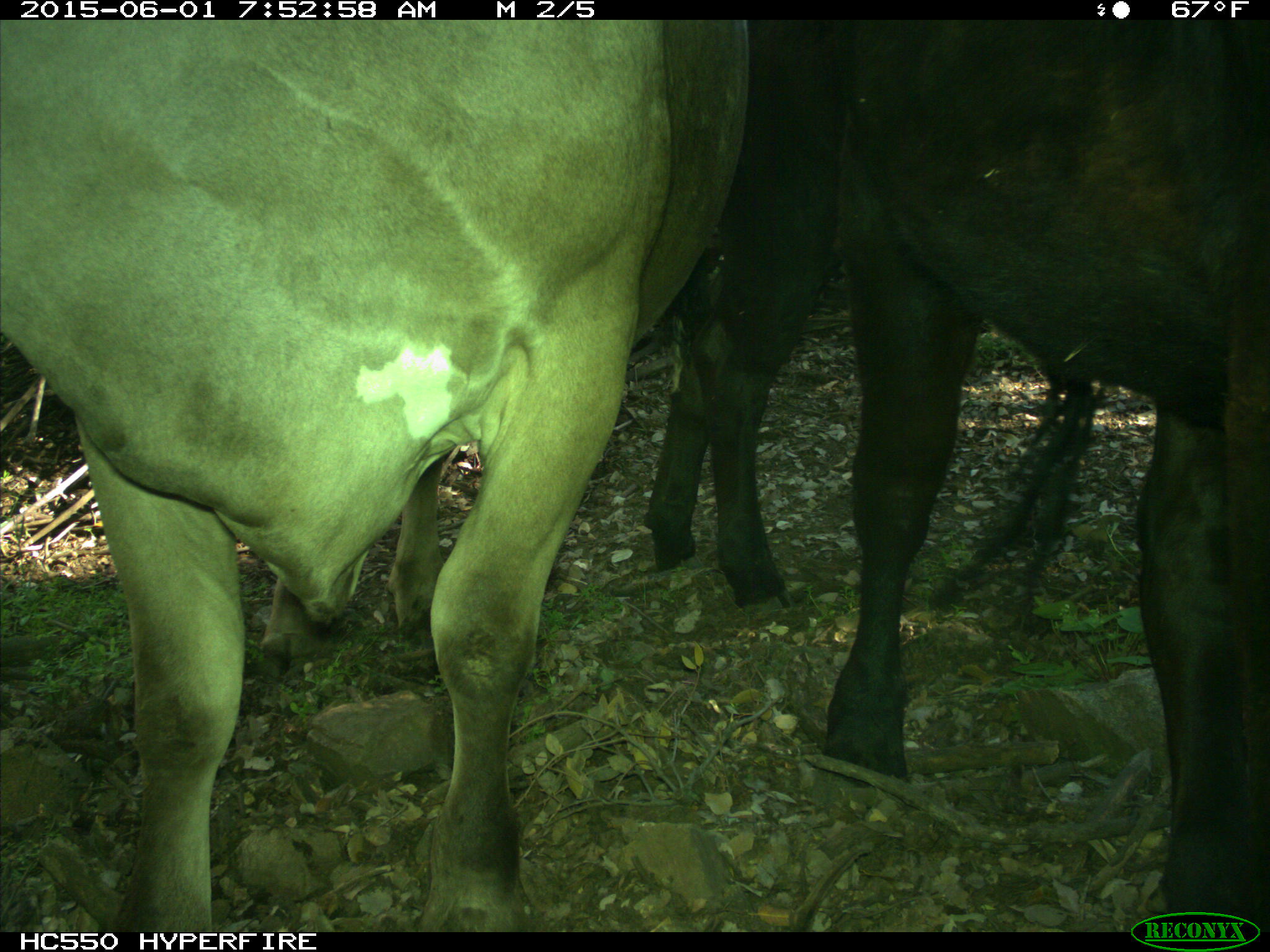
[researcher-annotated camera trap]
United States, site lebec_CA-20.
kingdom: Animalia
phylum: Chordata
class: Mammalia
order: Artiodactyla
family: Bovidae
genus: Bos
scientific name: Bos taurus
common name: domestic cow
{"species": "Bos taurus (domestic cow)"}